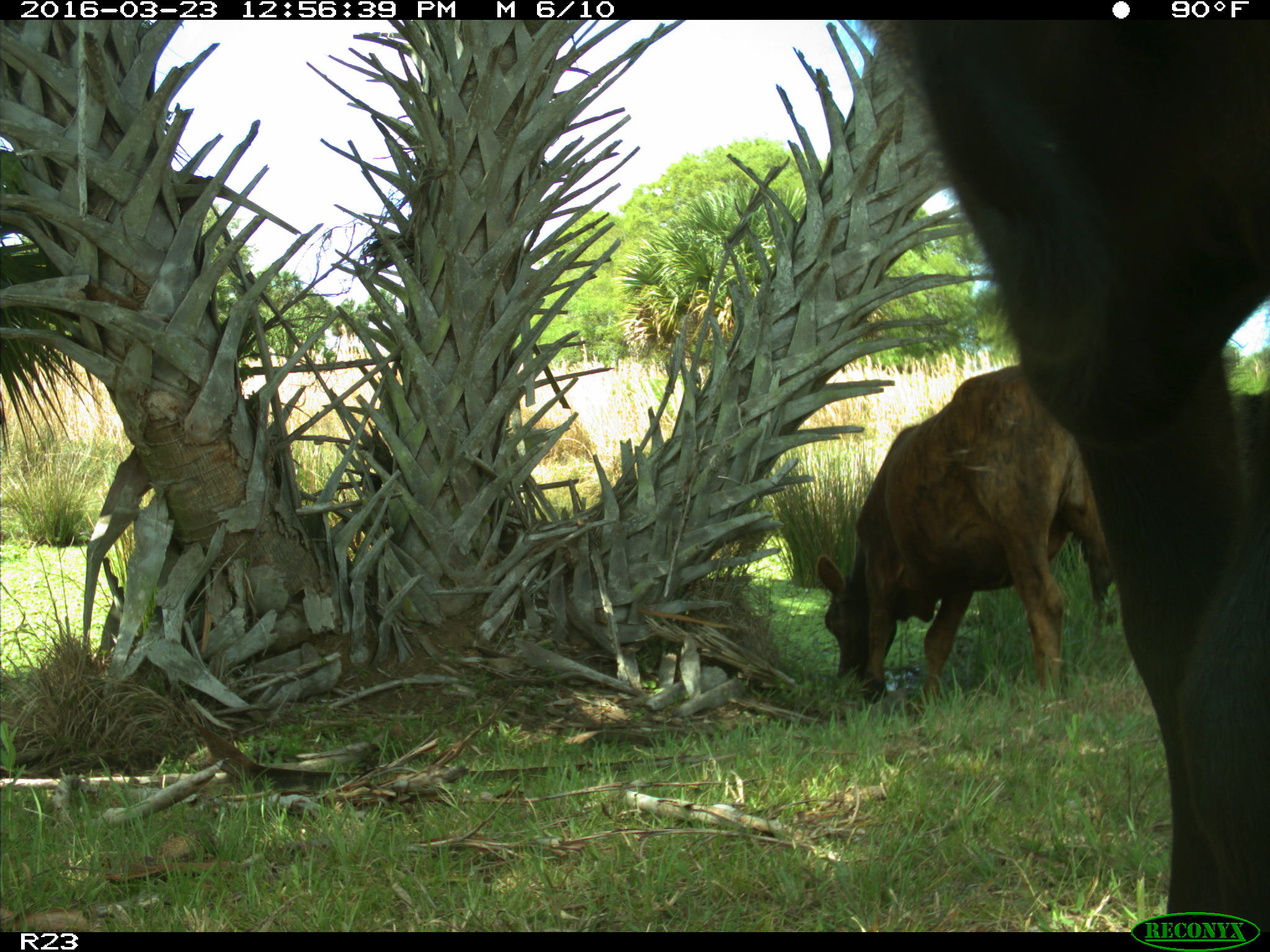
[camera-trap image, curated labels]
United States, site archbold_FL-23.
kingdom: Animalia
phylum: Chordata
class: Mammalia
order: Artiodactyla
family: Bovidae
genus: Bos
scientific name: Bos taurus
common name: domestic cow